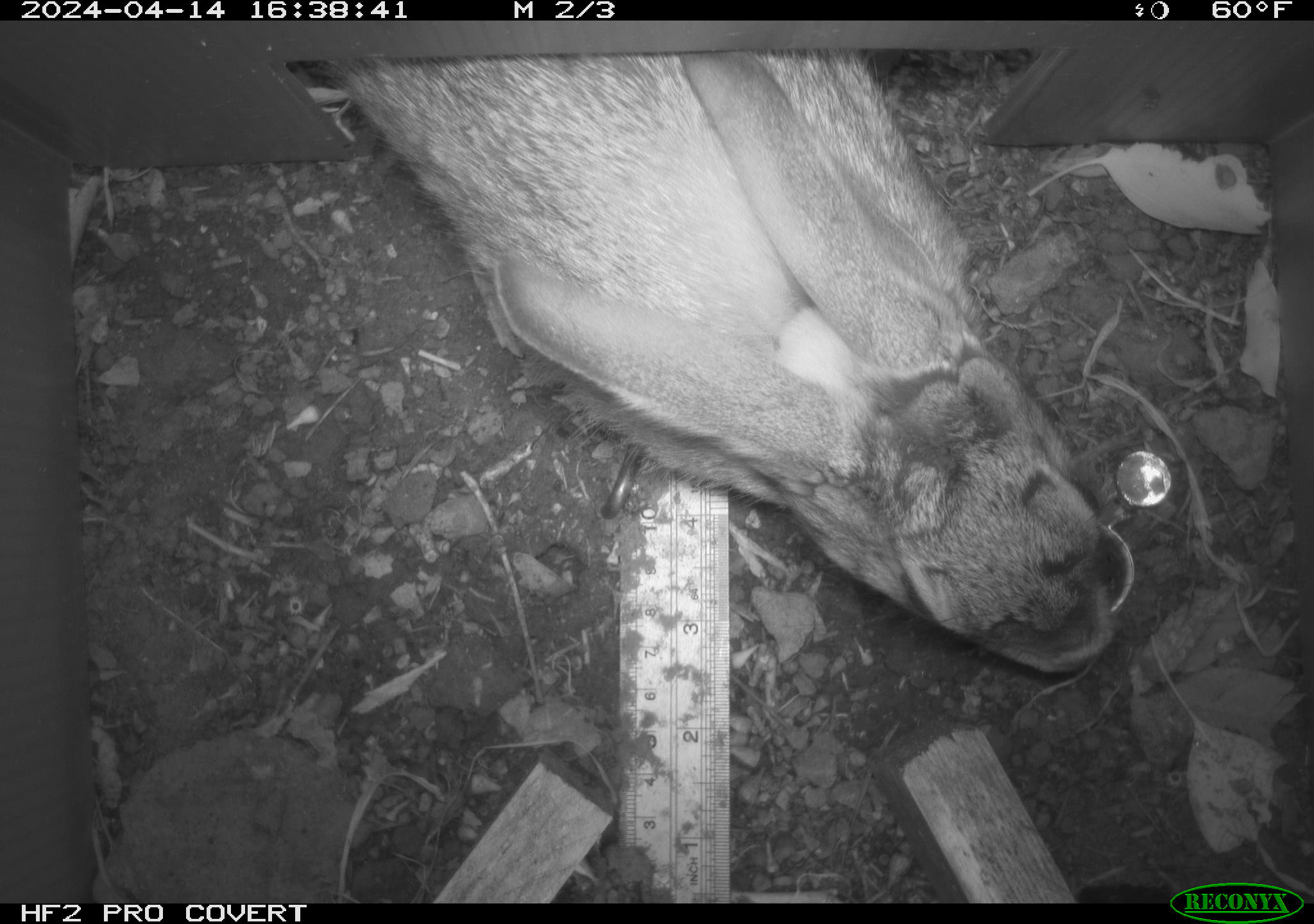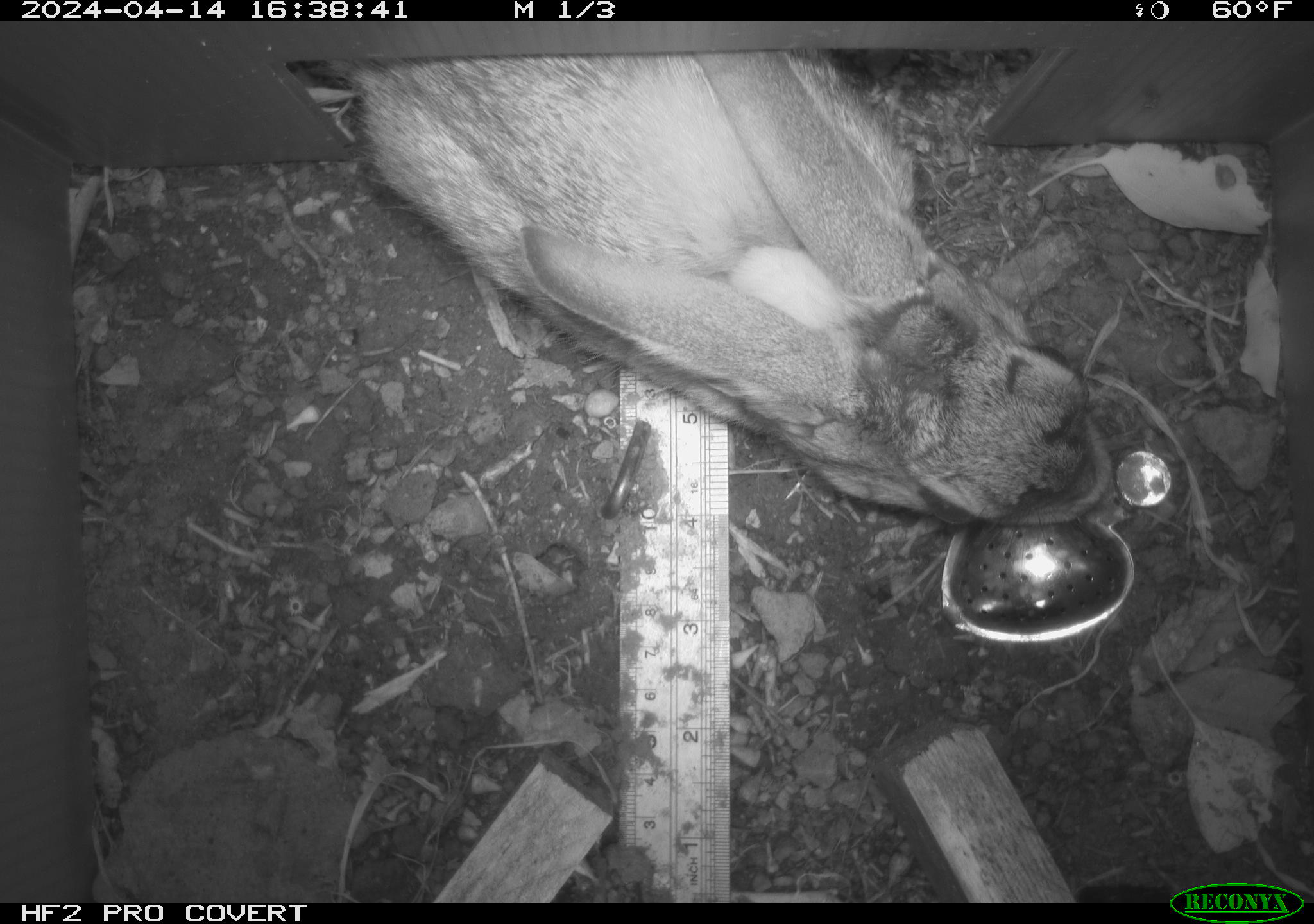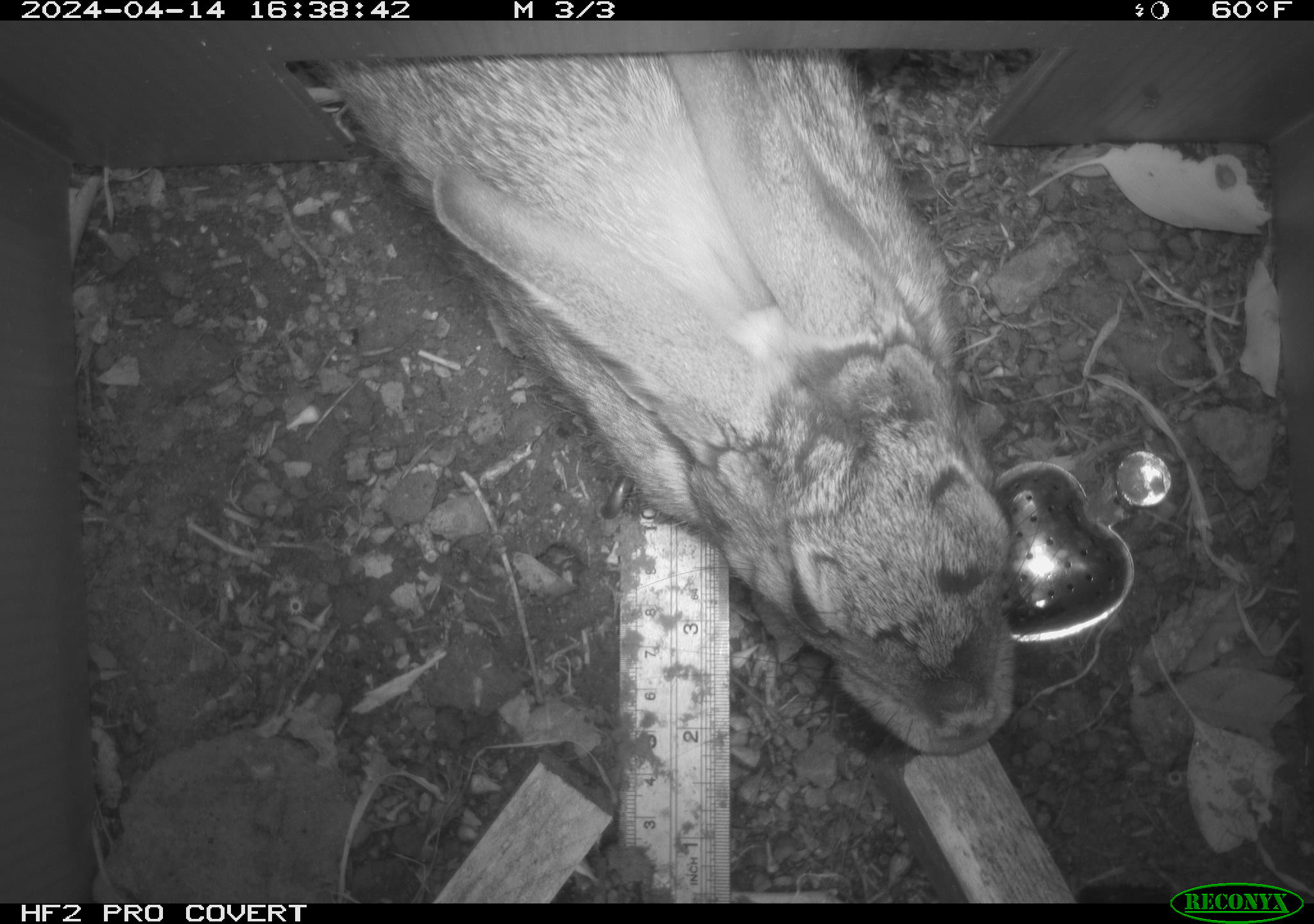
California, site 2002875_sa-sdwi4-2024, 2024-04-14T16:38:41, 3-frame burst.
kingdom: Animalia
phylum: Chordata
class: Mammalia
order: Lagomorpha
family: Leporidae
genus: Lepus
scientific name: Lepus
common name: hares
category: lepus species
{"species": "lepus species (hares) (Lepus)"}